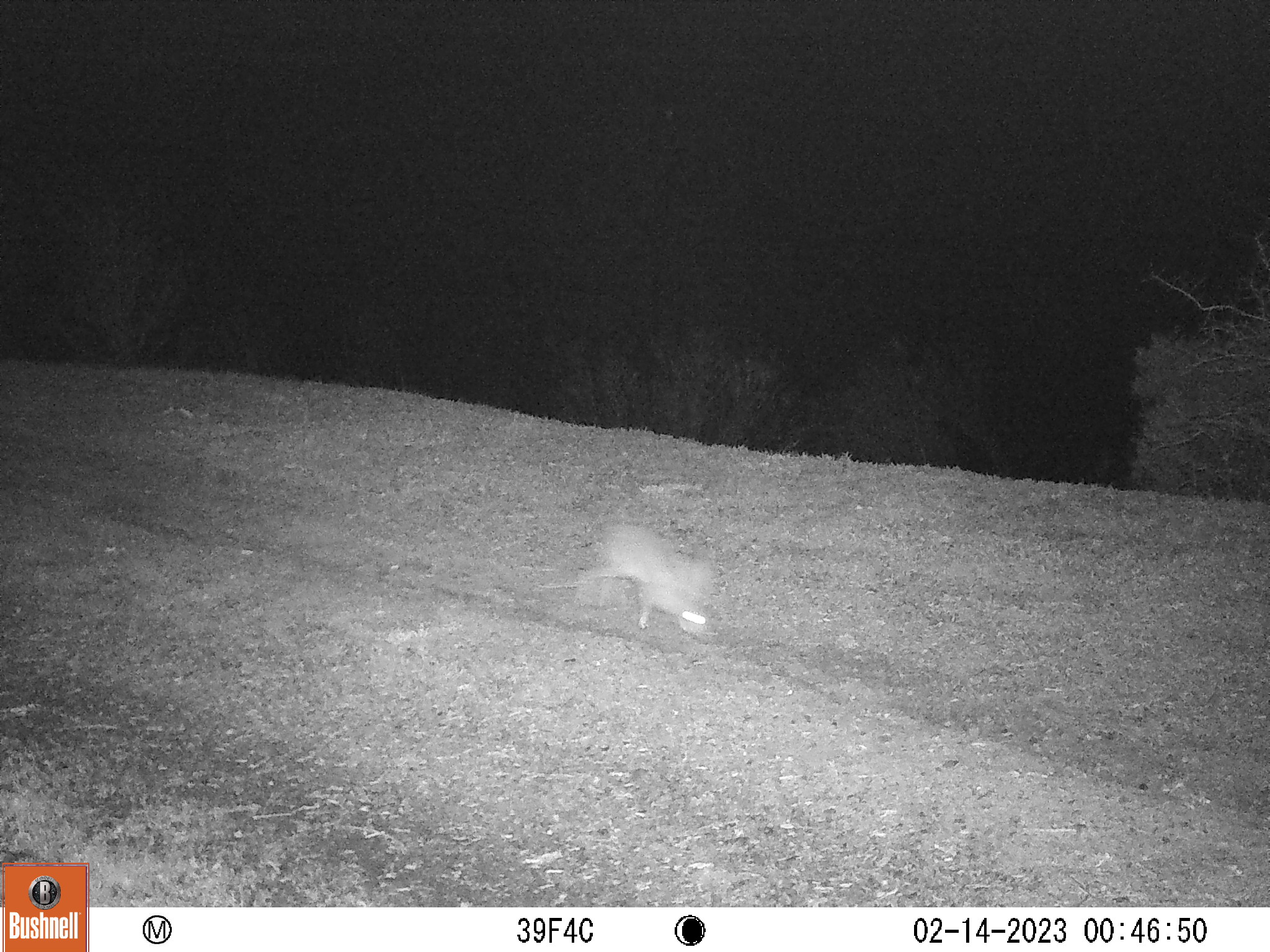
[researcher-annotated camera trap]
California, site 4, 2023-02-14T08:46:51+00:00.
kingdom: Animalia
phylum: Chordata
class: Mammalia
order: Lagomorpha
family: Leporidae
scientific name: Leporidae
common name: rabbit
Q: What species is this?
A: Rabbit (Leporidae).